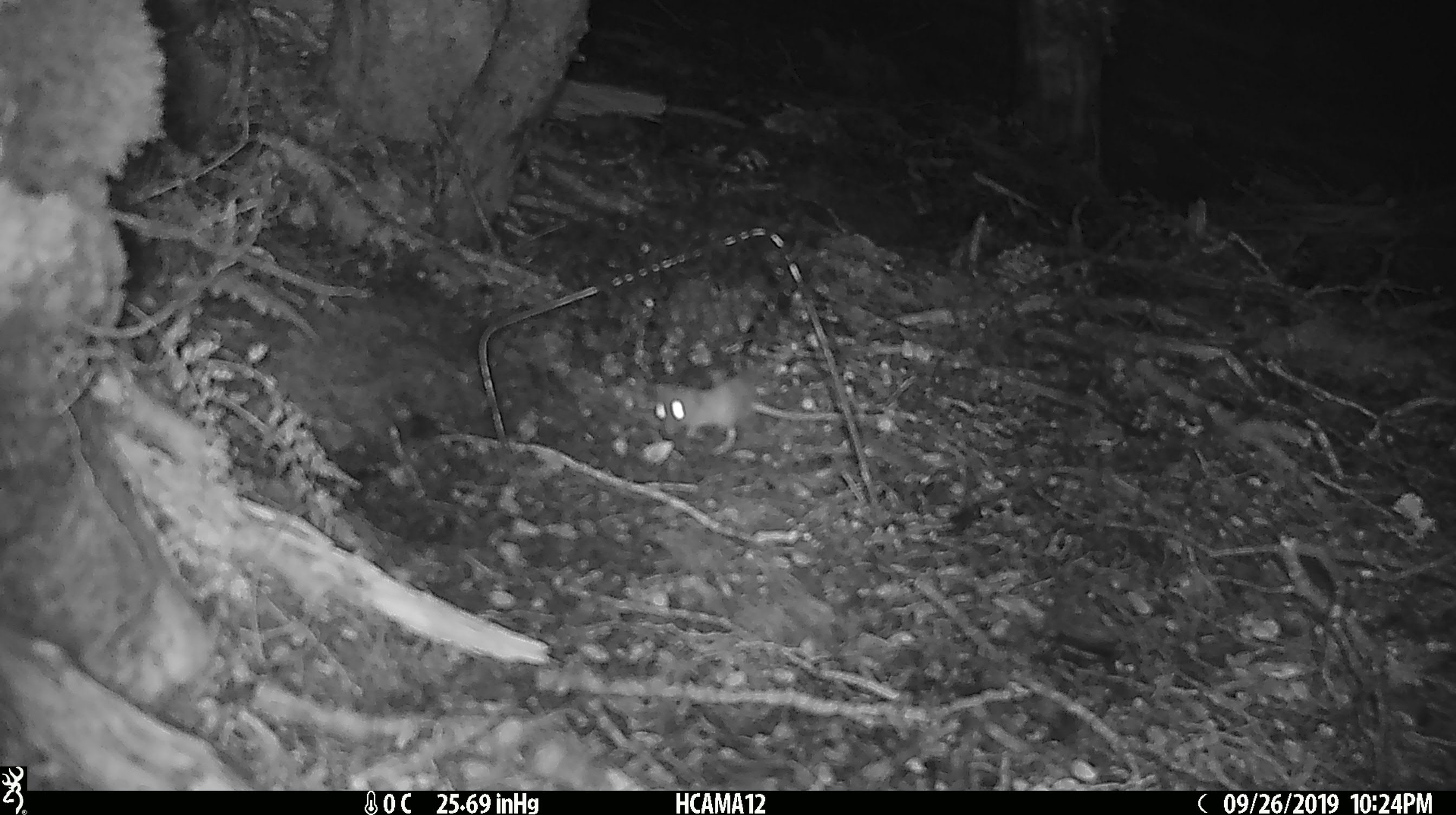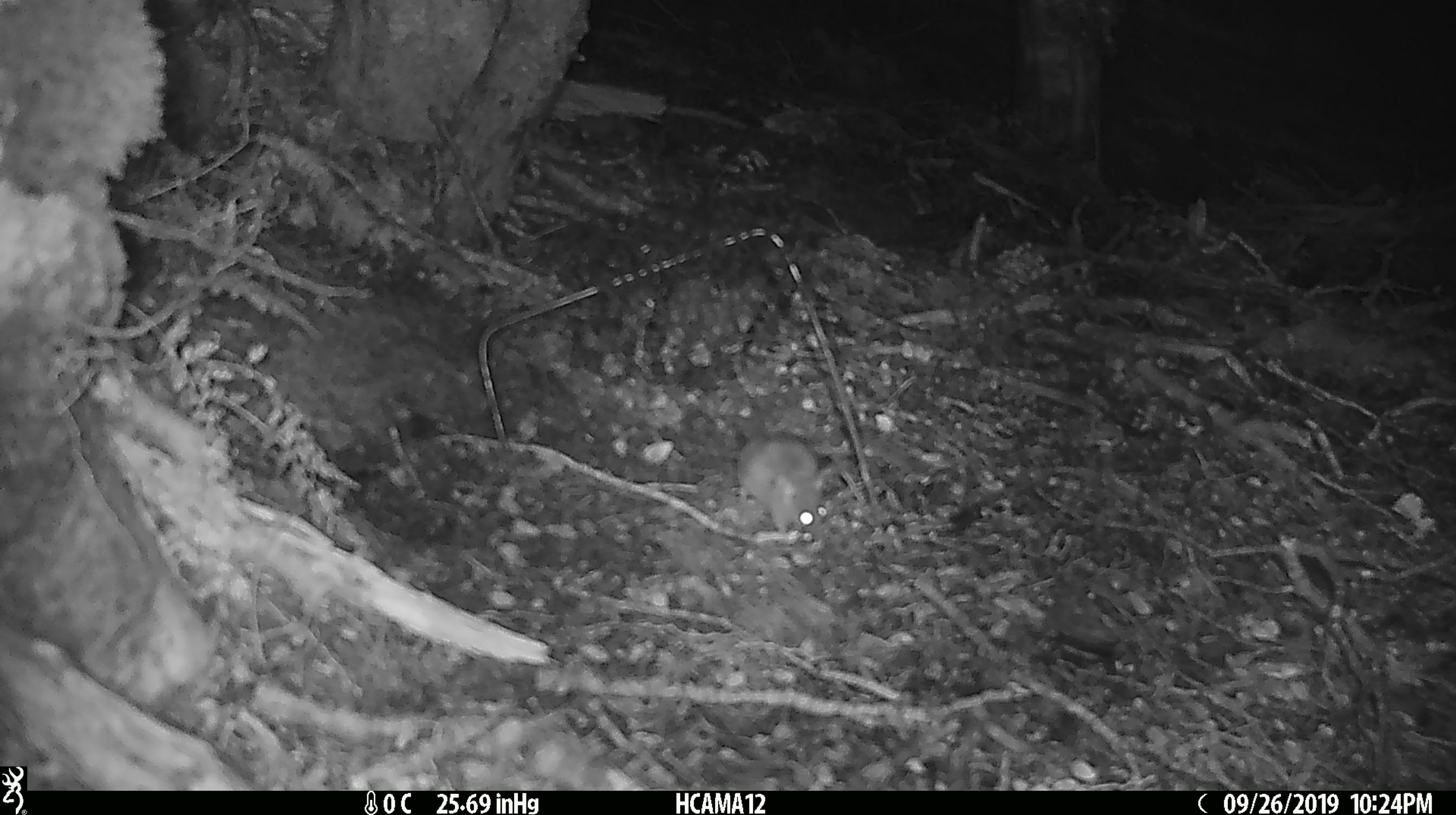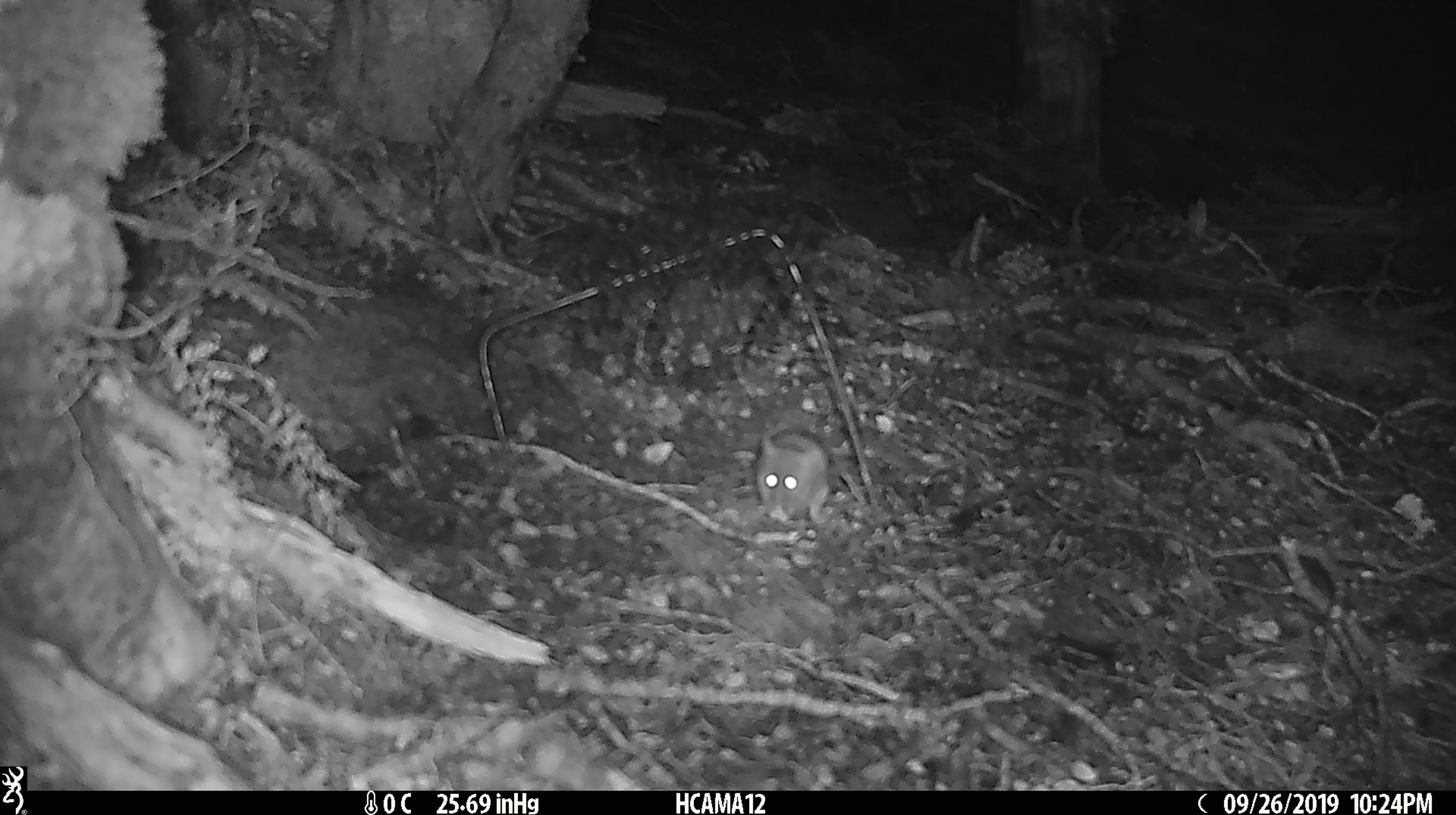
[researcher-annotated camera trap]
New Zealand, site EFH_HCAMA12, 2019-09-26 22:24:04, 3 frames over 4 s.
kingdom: Animalia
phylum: Chordata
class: Mammalia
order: Rodentia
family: Muridae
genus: Mus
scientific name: Mus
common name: mouse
Mouse (Mus).